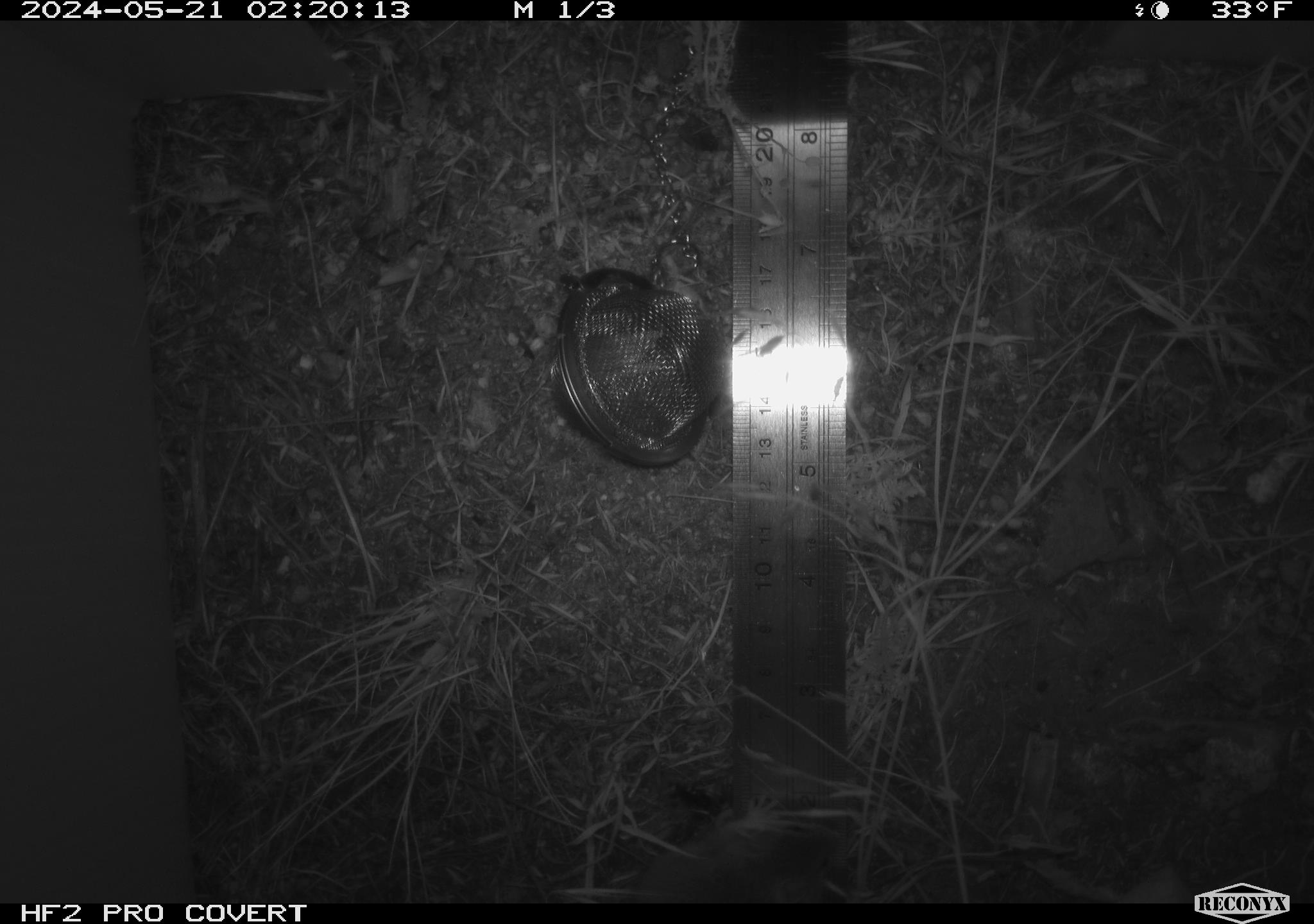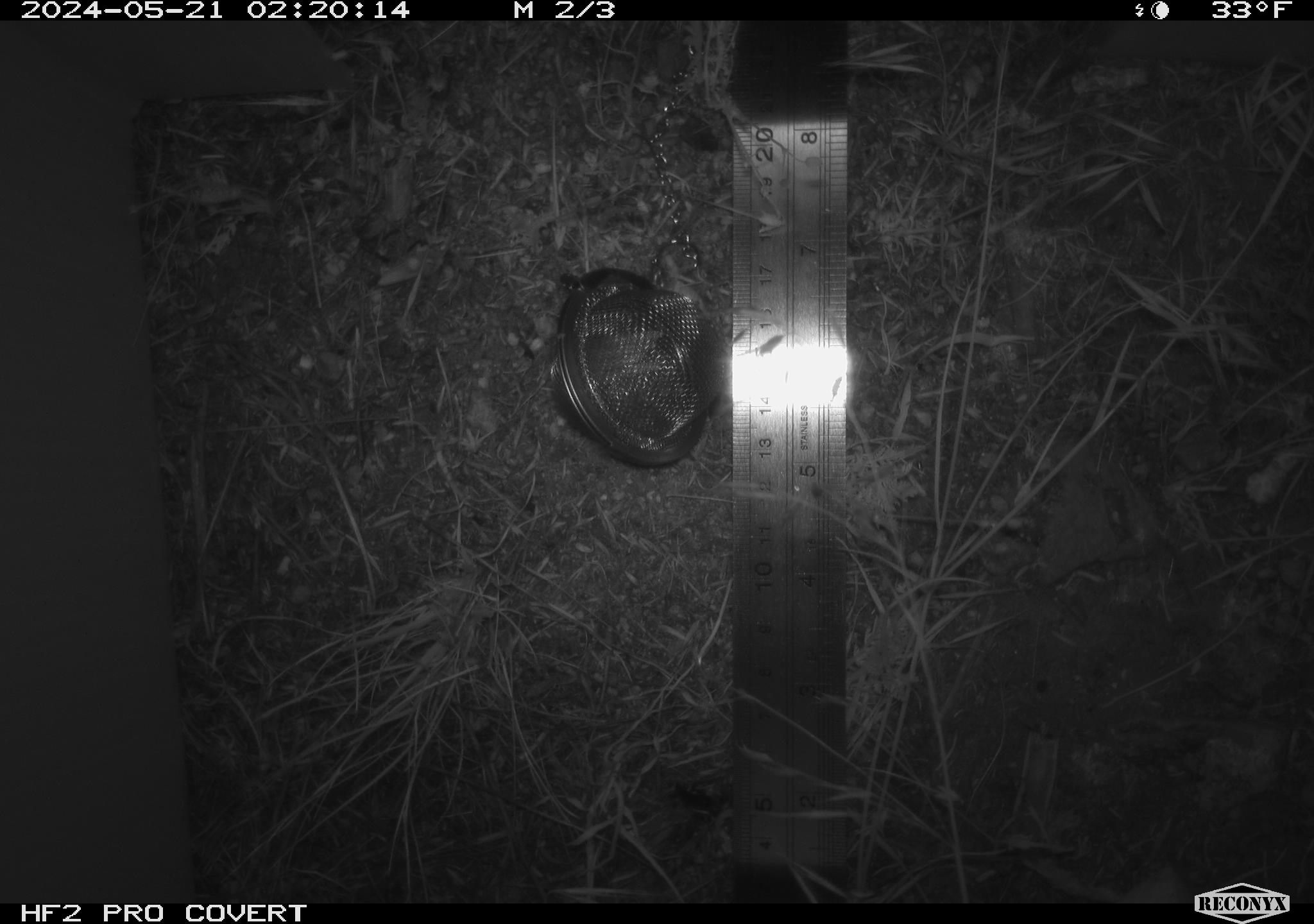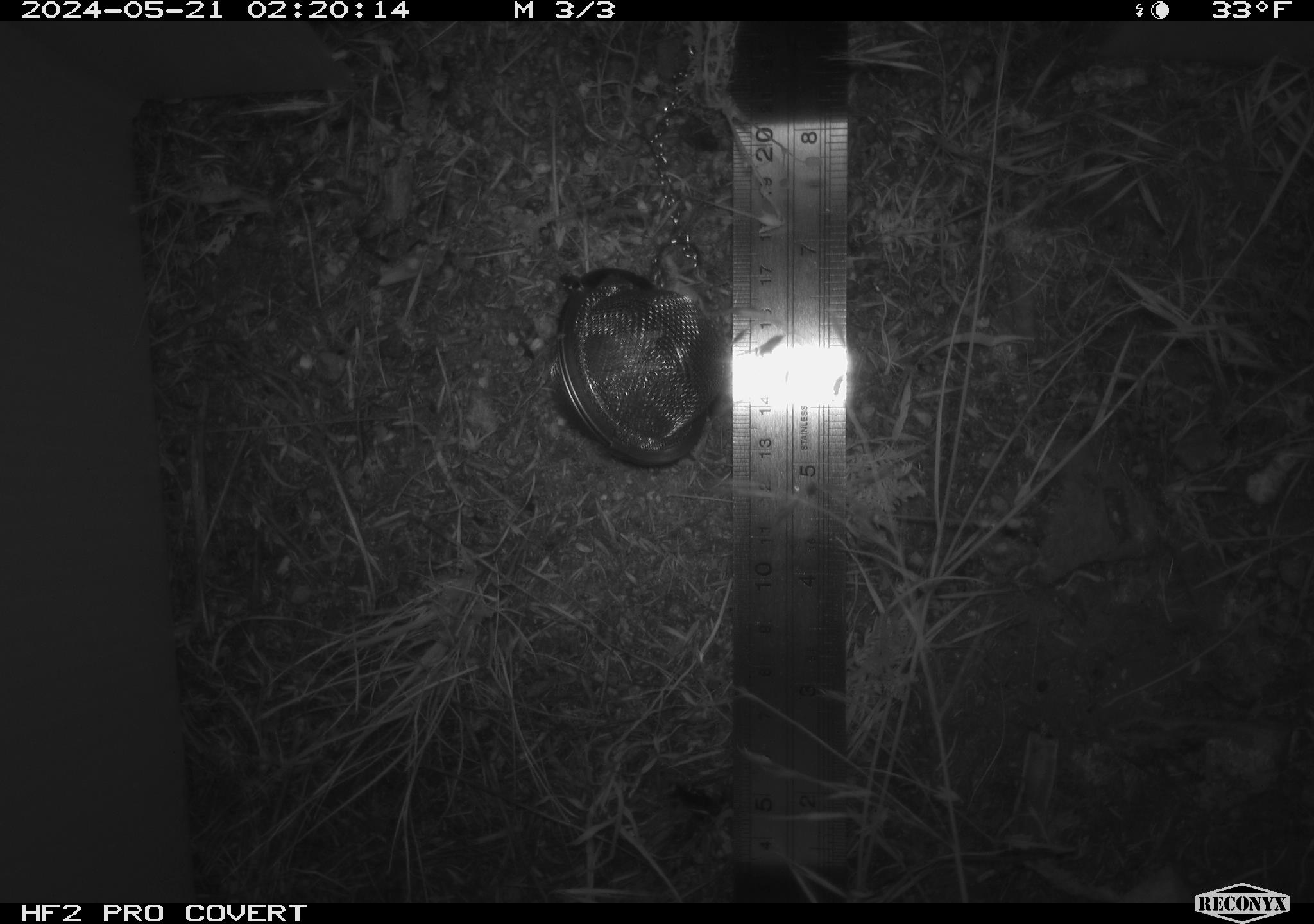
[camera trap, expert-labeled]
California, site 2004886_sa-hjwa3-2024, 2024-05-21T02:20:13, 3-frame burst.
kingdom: Animalia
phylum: Chordata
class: Mammalia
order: Rodentia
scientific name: Rodentia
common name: rodent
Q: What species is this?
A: Rodent (Rodentia).